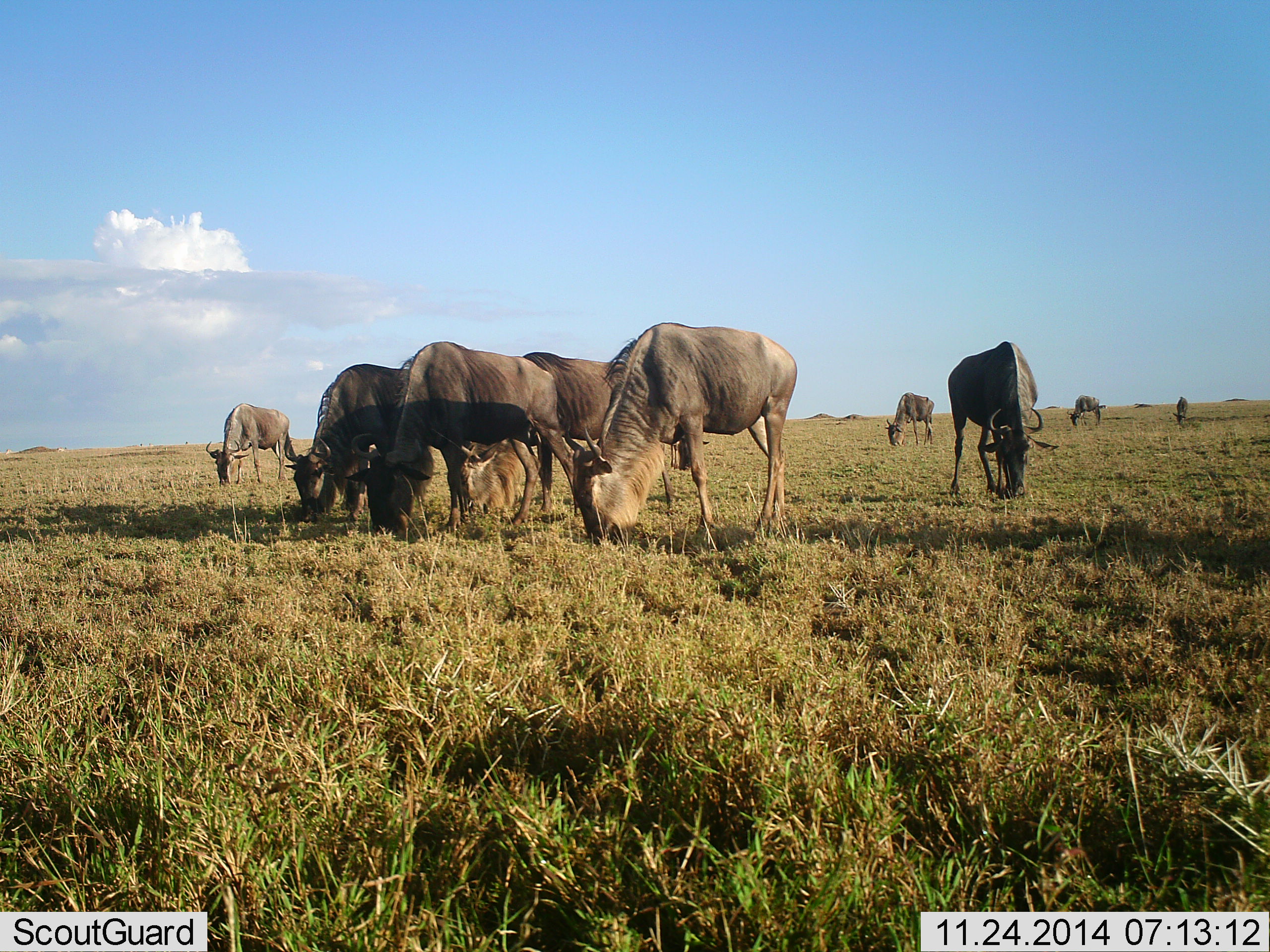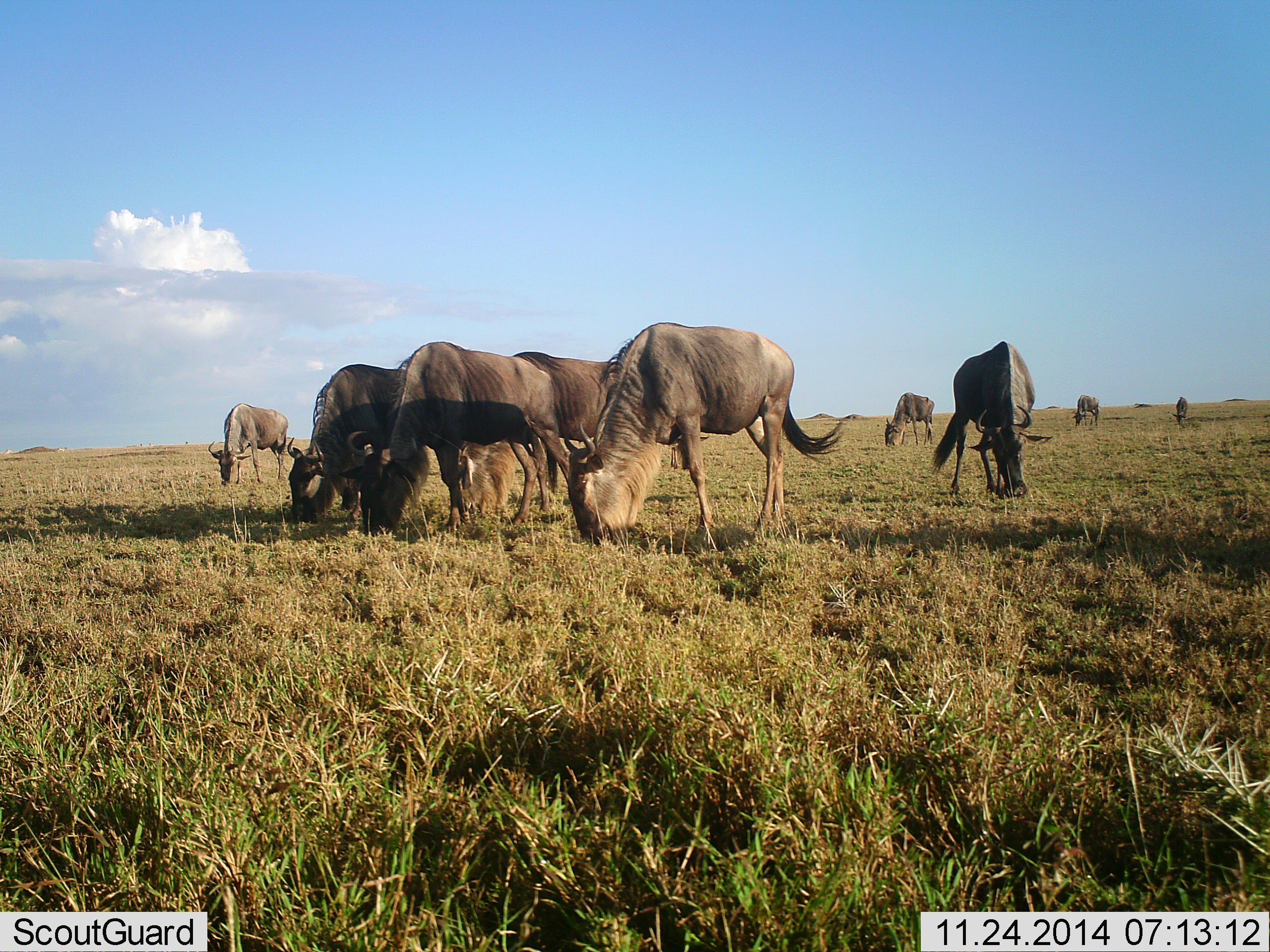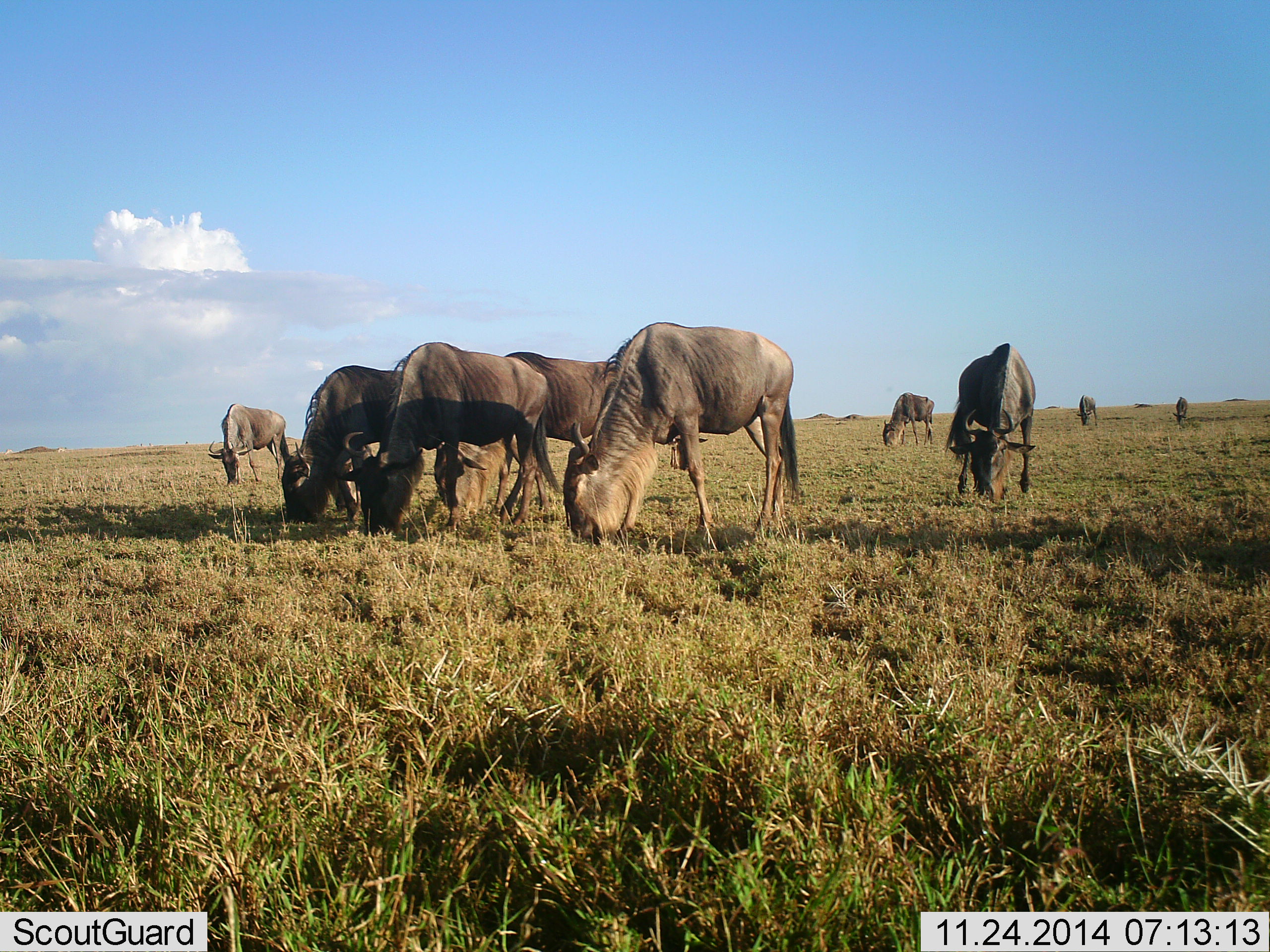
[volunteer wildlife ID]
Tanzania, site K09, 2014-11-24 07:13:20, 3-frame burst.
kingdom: Animalia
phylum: Chordata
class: Mammalia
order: Artiodactyla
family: Bovidae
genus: Connochaetes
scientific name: Connochaetes taurinus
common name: blue wildebeest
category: wildebeest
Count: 9.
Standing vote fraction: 10%.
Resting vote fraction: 0%.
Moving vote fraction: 10%.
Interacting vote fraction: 0%.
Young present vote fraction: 0%.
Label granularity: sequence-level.